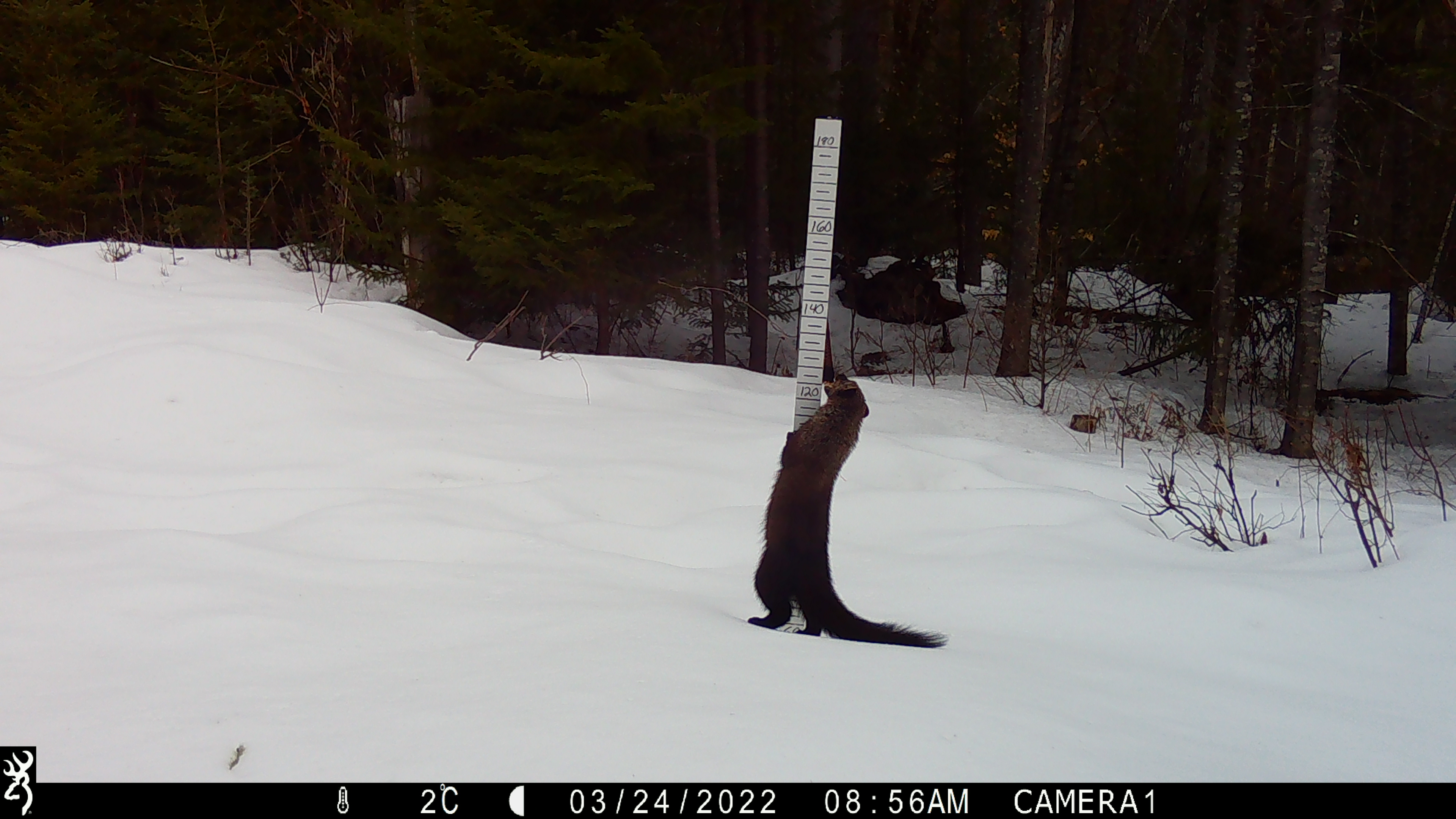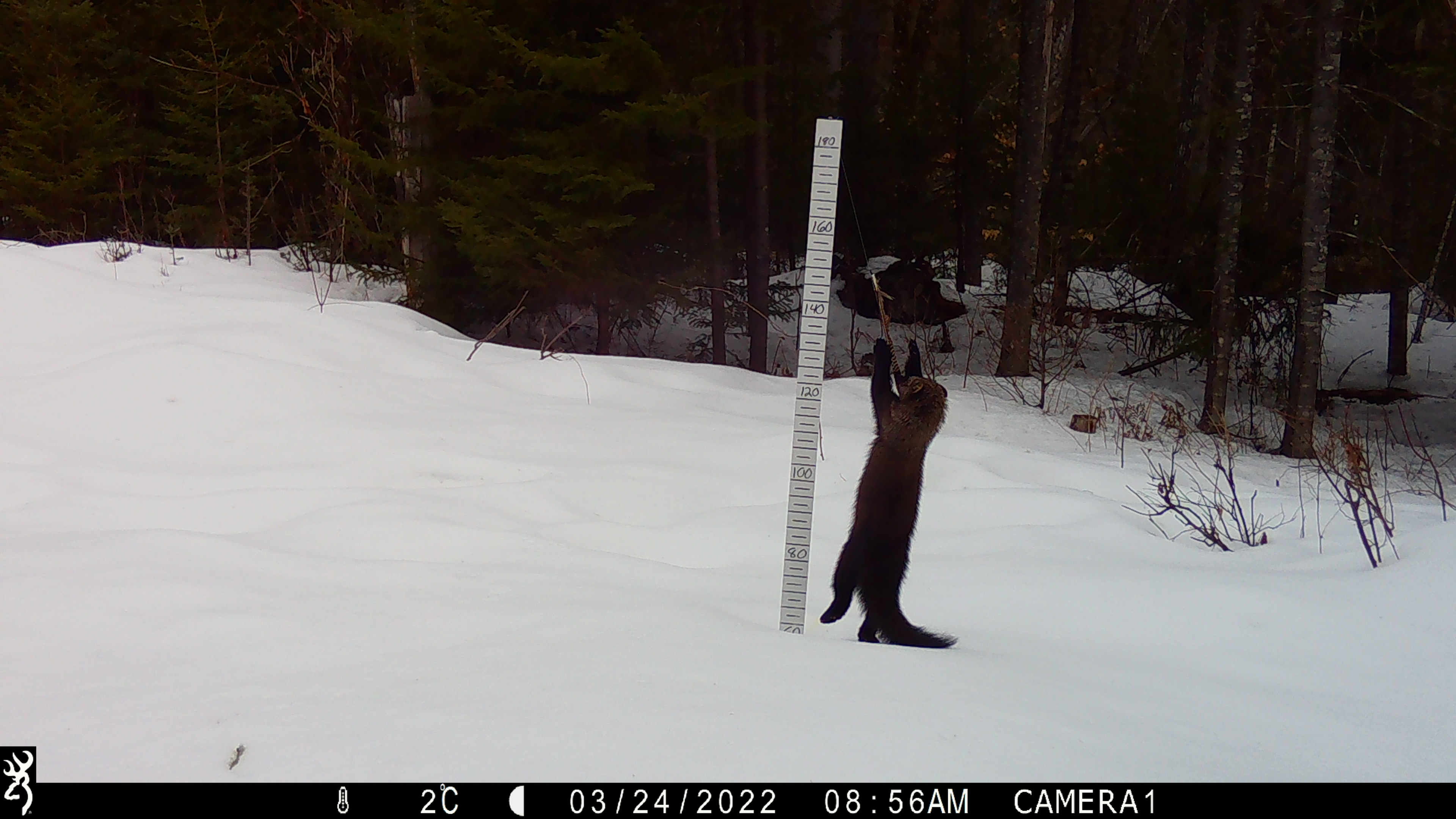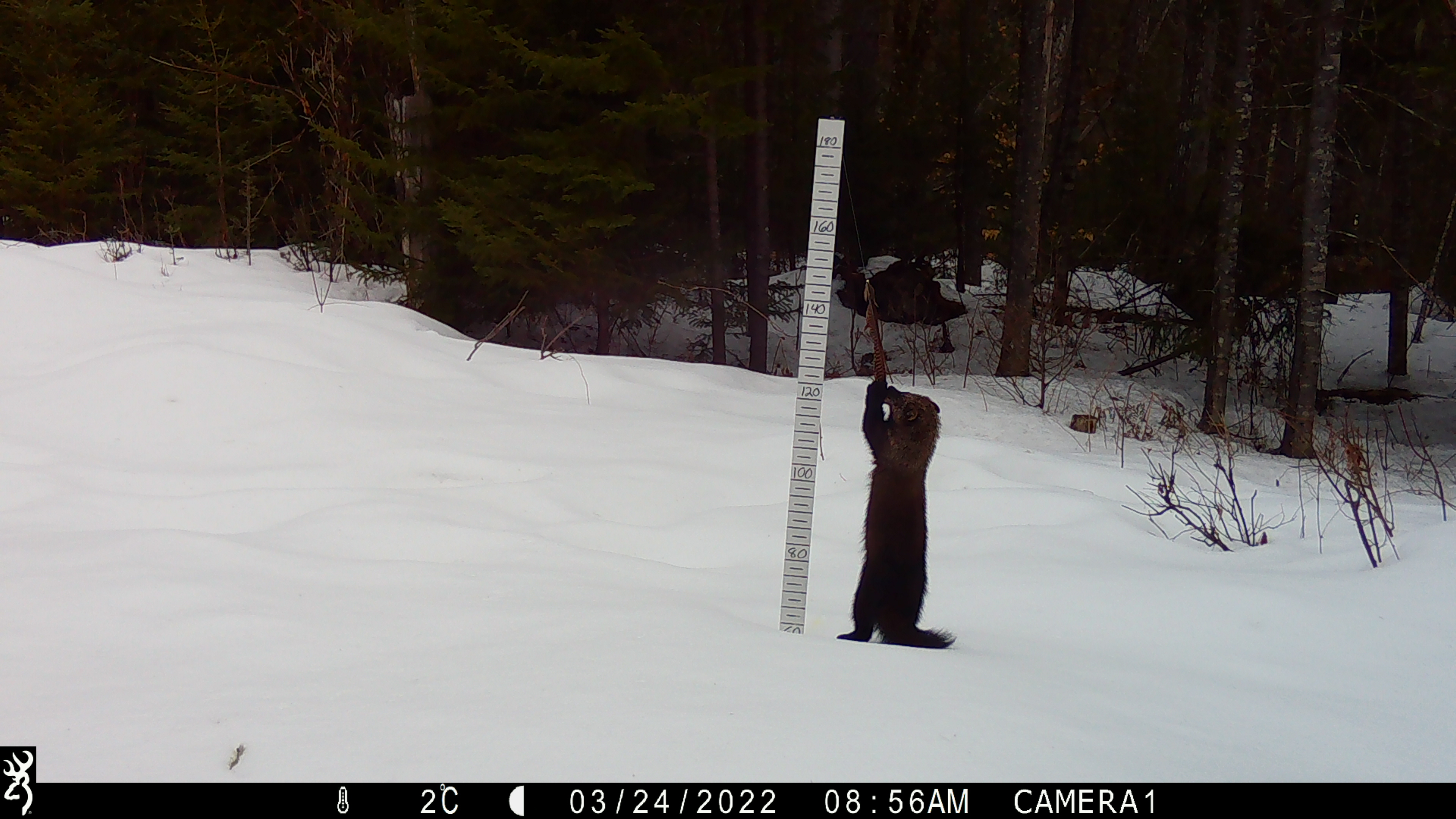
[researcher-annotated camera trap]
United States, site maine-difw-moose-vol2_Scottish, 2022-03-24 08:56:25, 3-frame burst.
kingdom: Animalia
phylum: Chordata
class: Mammalia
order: Carnivora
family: Mustelidae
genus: Pekania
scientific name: Pekania pennanti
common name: fisher